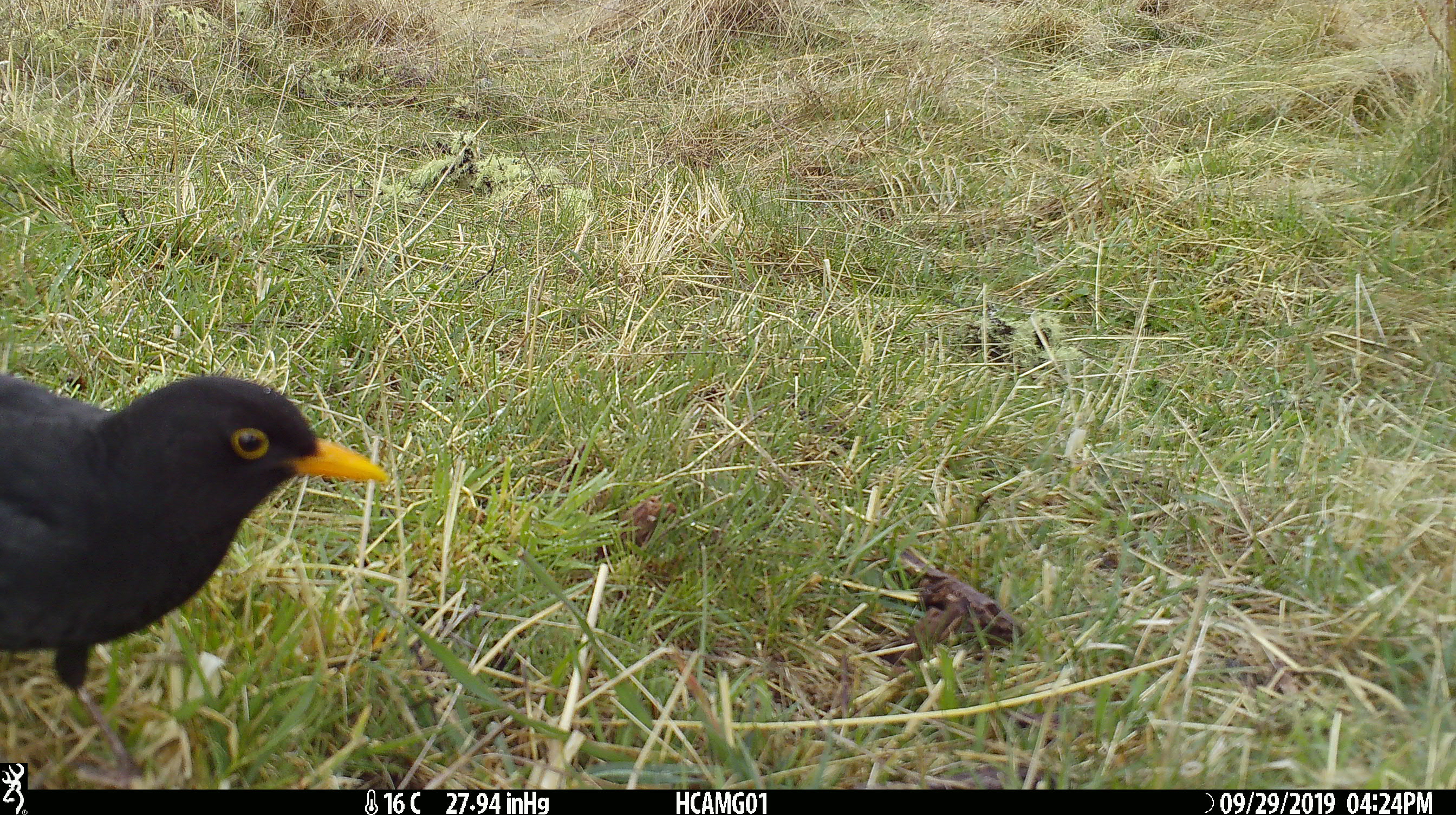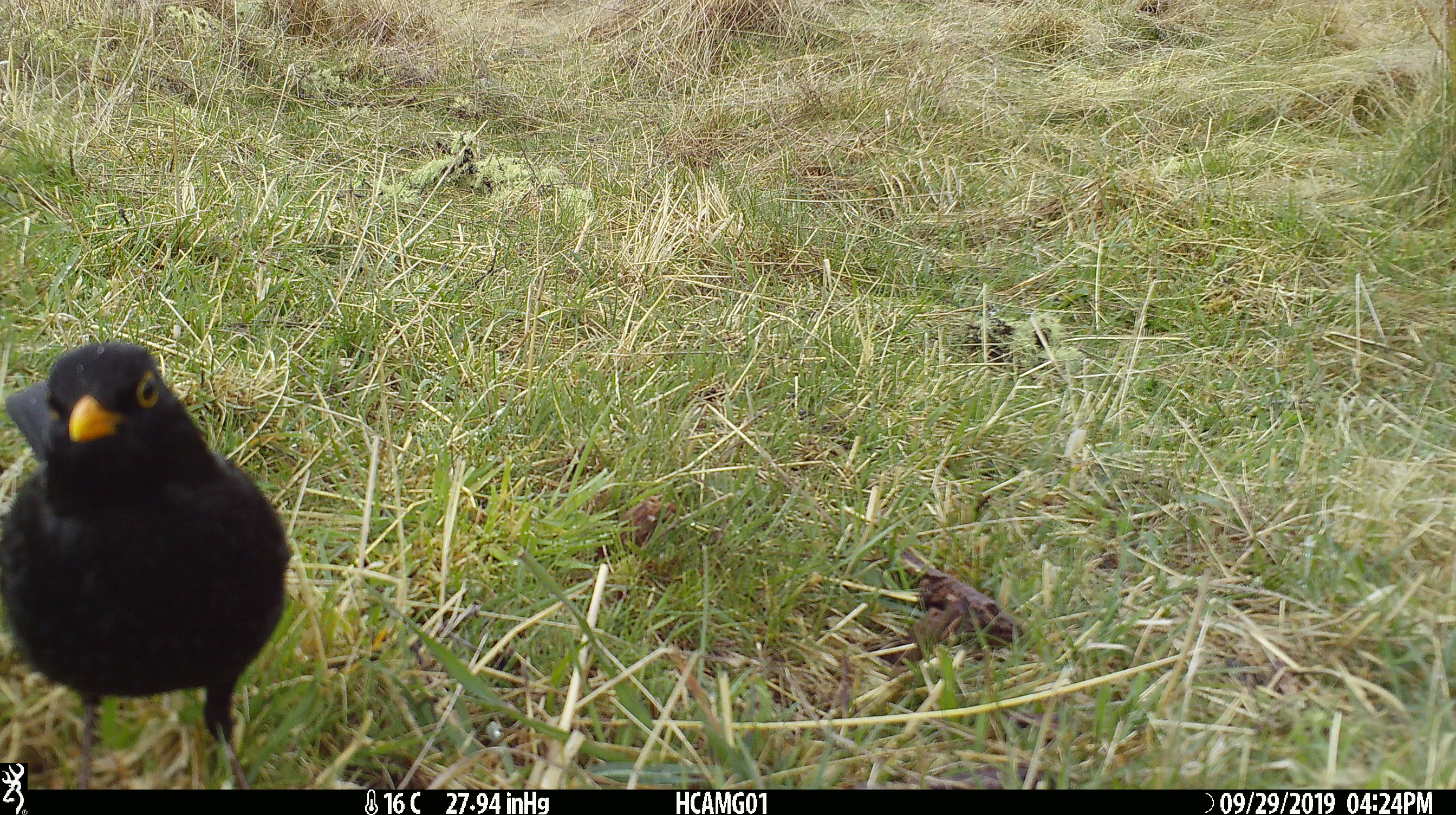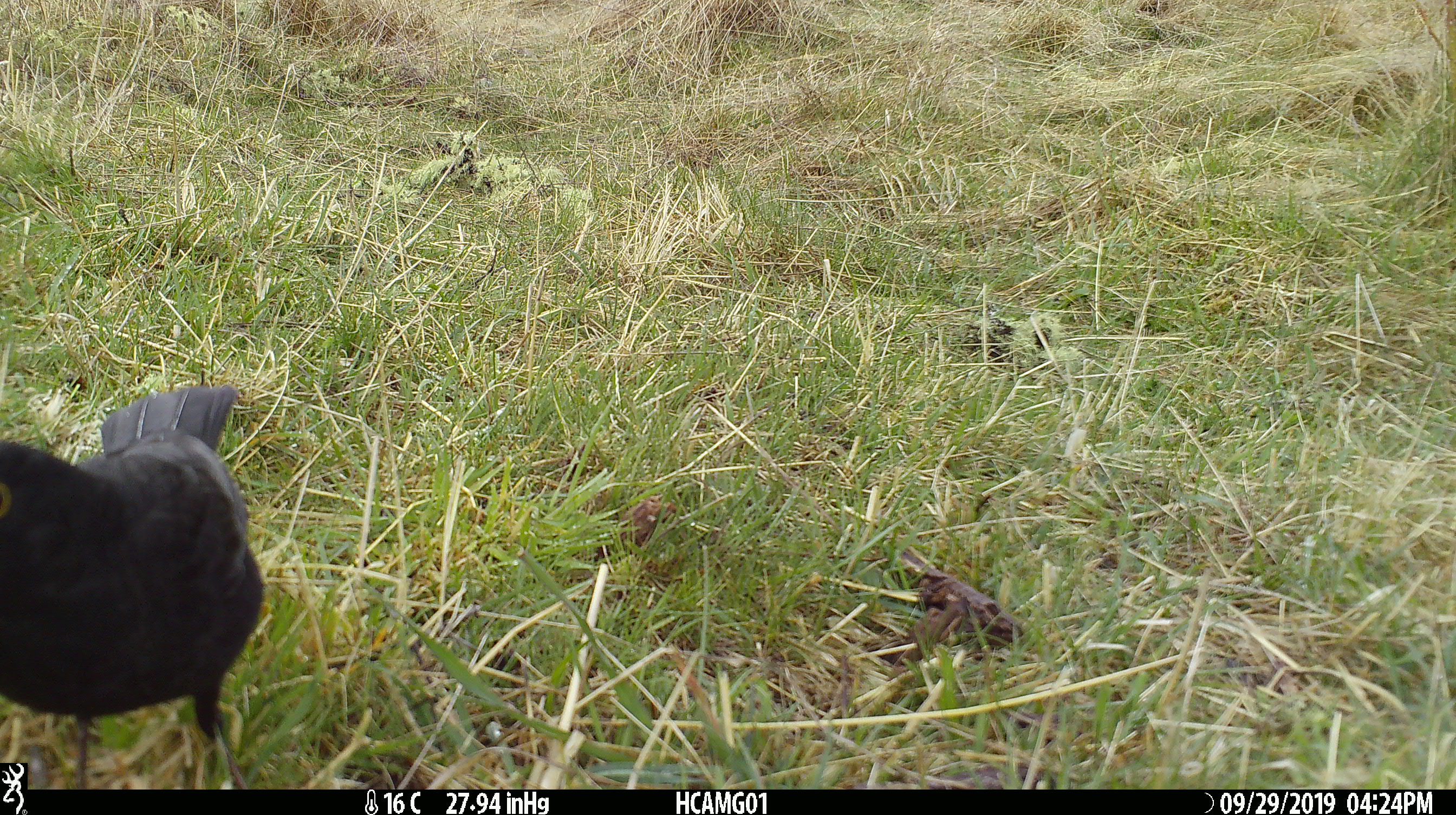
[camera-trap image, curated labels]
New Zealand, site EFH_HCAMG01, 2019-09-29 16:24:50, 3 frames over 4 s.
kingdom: Animalia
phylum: Chordata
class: Aves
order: Passeriformes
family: Turdidae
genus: Turdus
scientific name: Turdus merula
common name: eurasian blackbird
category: blackbird